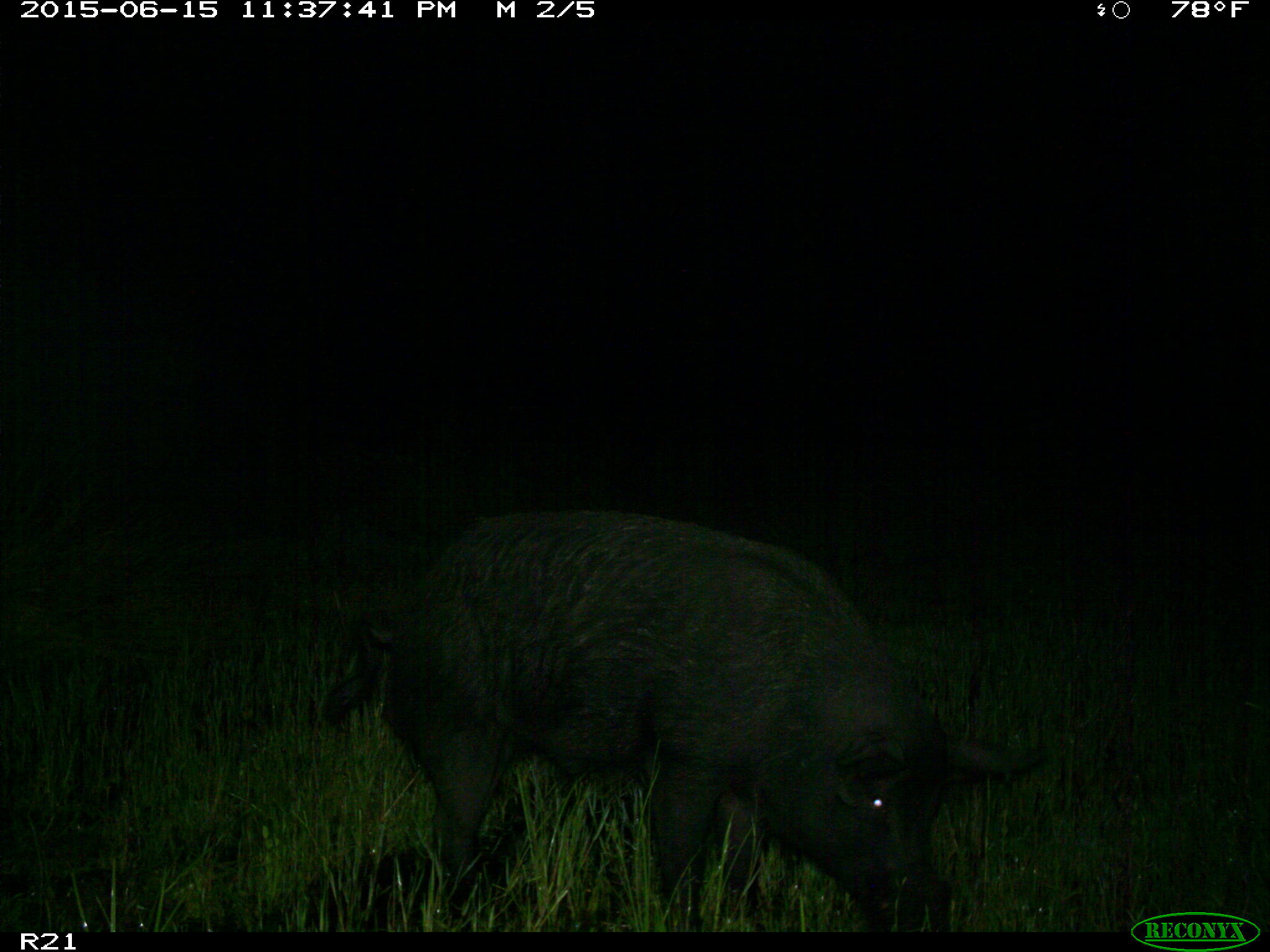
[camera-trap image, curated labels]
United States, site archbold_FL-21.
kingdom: Animalia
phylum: Chordata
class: Mammalia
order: Artiodactyla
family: Suidae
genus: Sus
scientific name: Sus scrofa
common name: wild boar